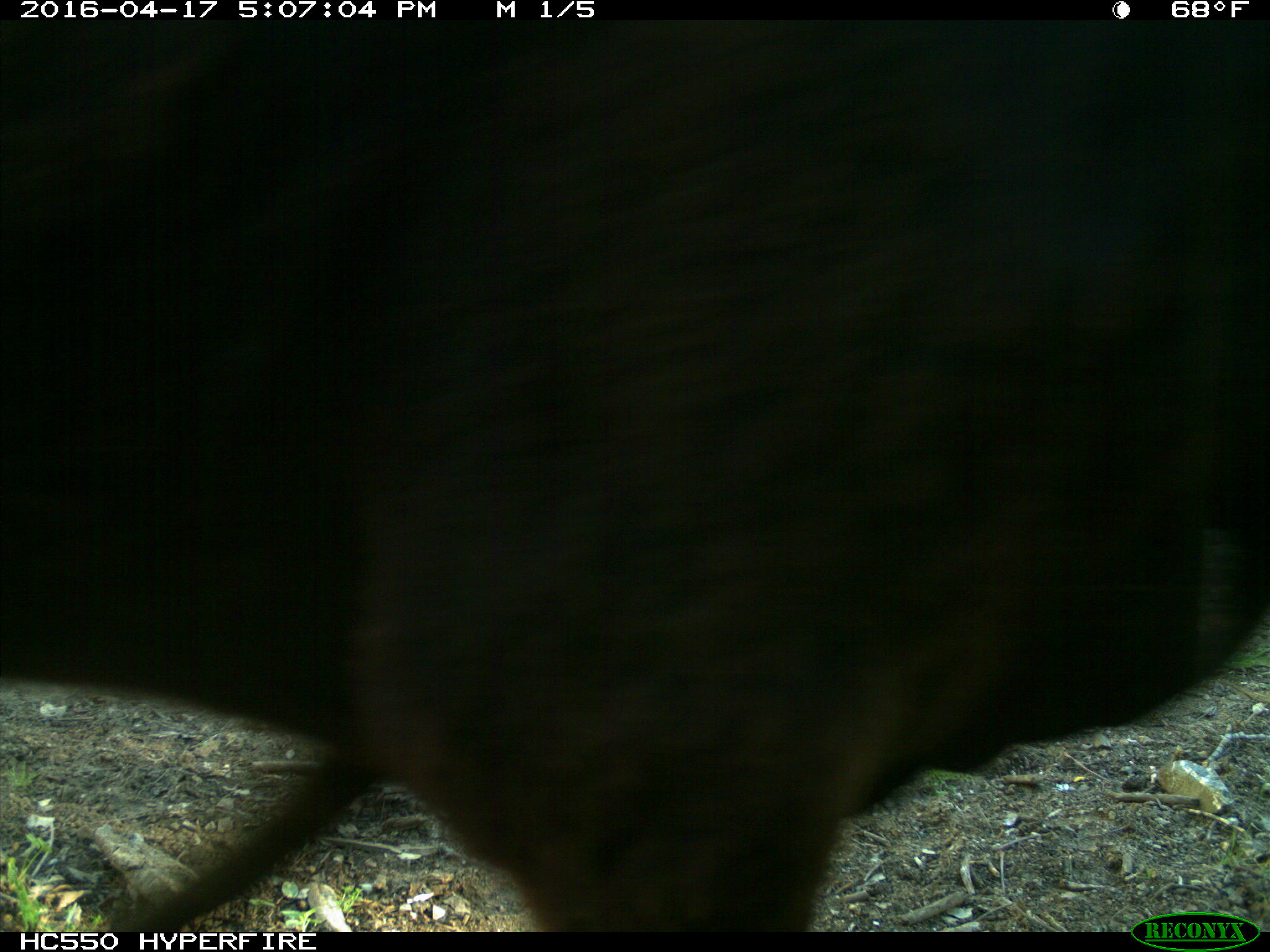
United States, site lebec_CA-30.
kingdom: Animalia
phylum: Chordata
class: Mammalia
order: Artiodactyla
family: Bovidae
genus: Bos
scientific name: Bos taurus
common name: domestic cow